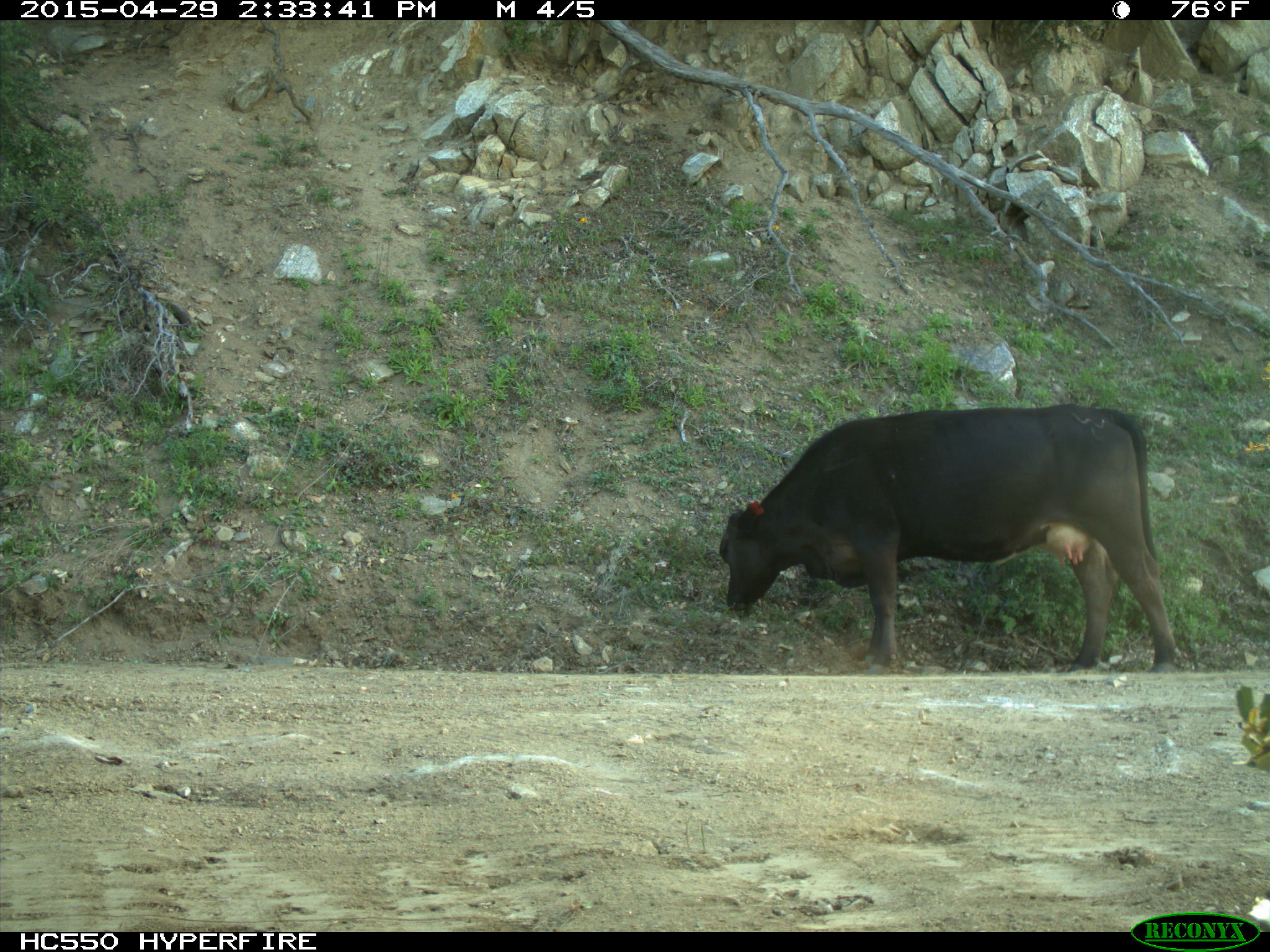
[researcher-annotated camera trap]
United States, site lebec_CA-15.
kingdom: Animalia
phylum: Chordata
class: Mammalia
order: Artiodactyla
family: Bovidae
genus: Bos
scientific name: Bos taurus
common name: domestic cow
Bos taurus (domestic cow).